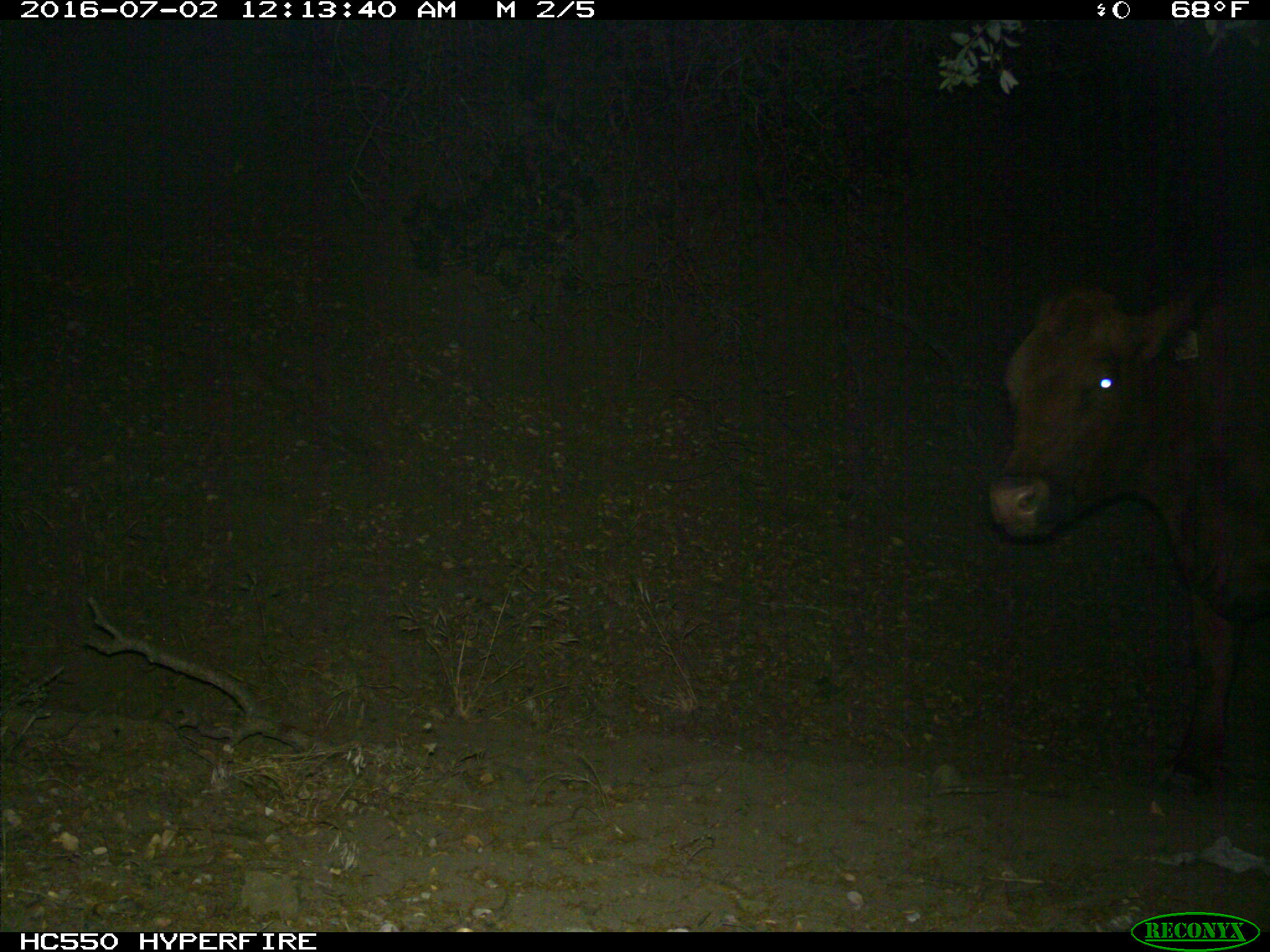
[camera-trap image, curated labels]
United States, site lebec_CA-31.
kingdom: Animalia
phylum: Chordata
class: Mammalia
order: Artiodactyla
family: Bovidae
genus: Bos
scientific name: Bos taurus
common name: domestic cow